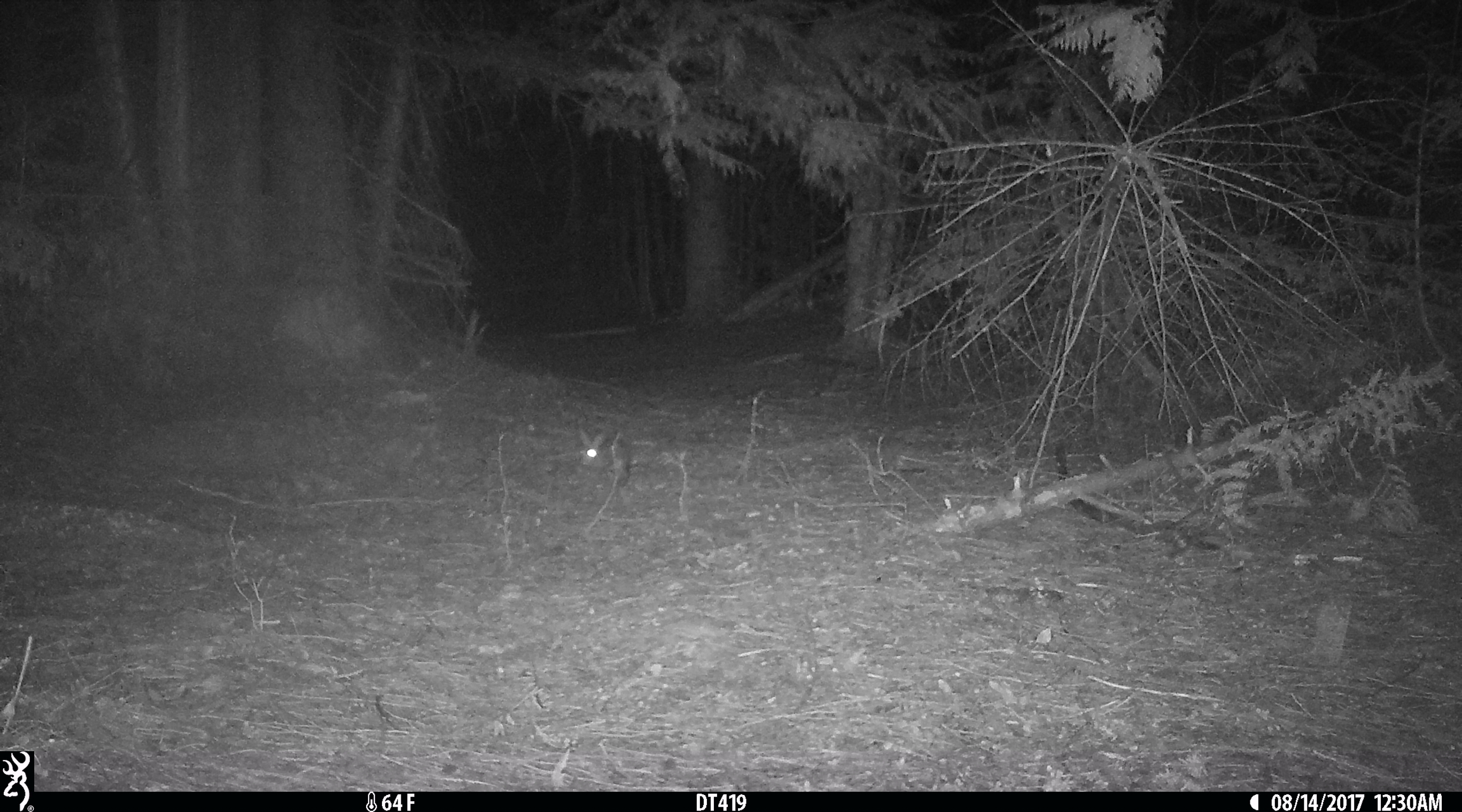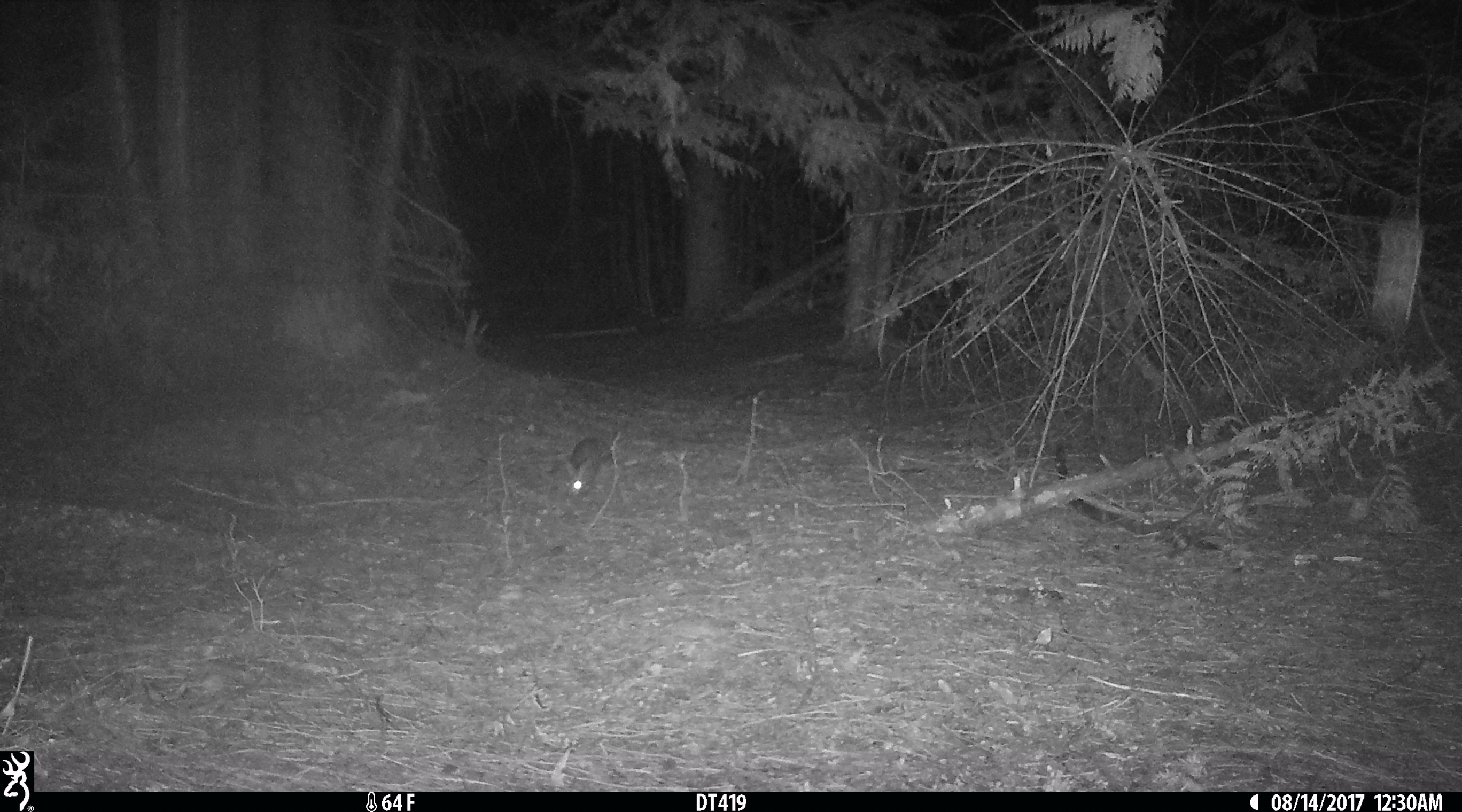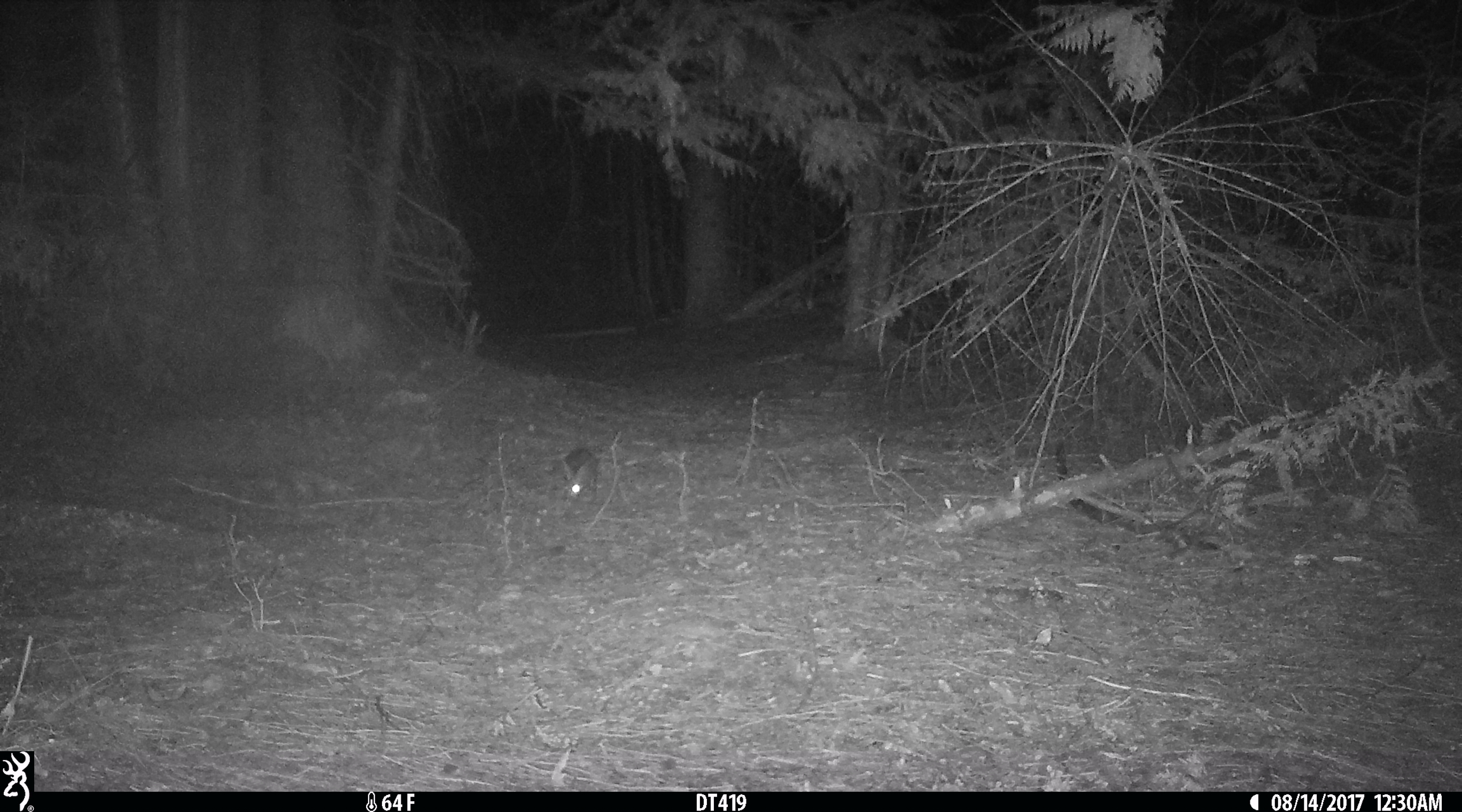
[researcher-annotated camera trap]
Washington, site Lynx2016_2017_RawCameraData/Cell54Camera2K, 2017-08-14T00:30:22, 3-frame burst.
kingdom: Animalia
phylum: Chordata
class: Mammalia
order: Lagomorpha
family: Leporidae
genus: Lepus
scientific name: Lepus americanus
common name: snowshoe hare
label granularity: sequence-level